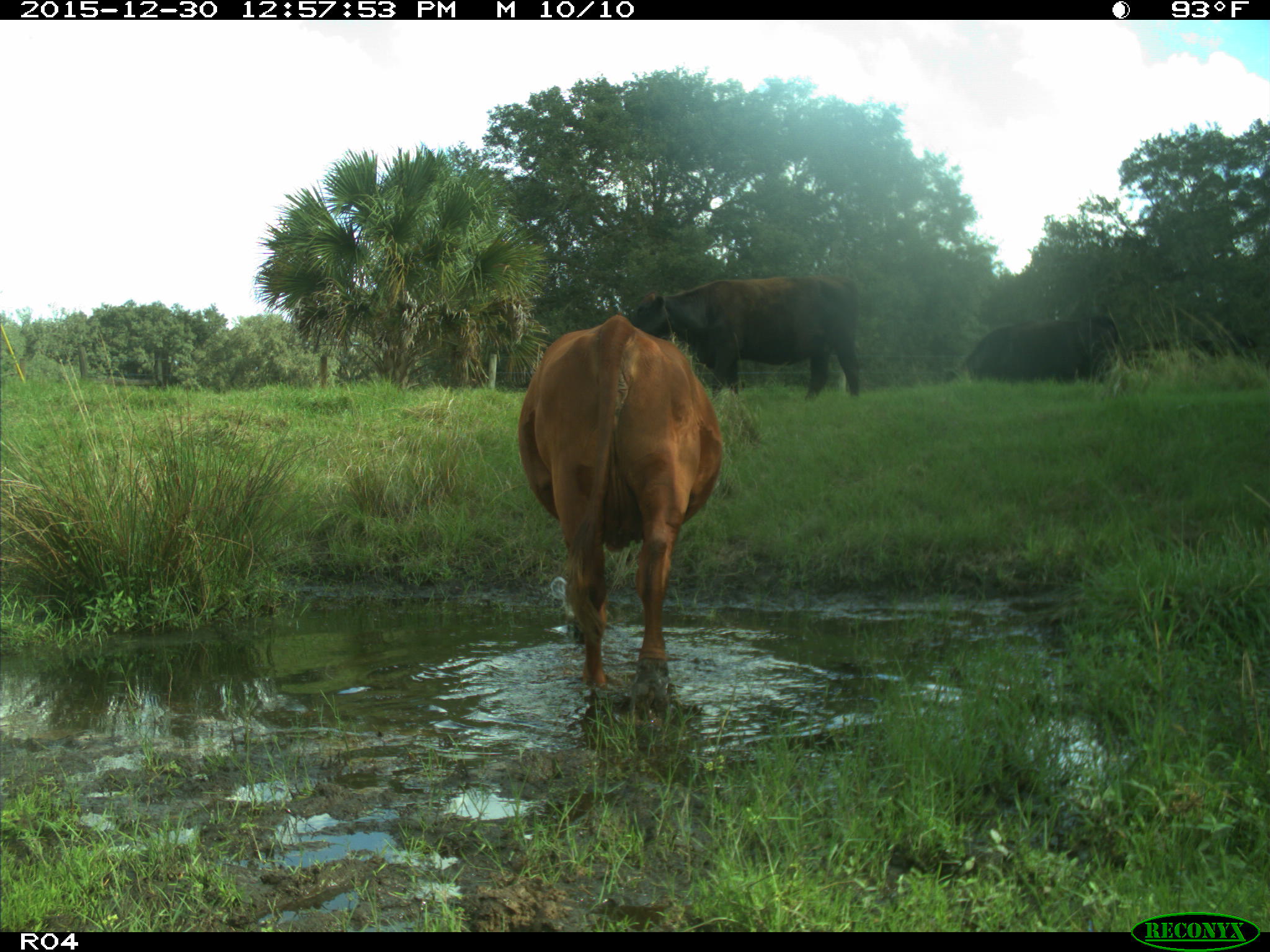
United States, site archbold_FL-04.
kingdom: Animalia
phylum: Chordata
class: Mammalia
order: Artiodactyla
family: Bovidae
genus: Bos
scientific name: Bos taurus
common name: domestic cow